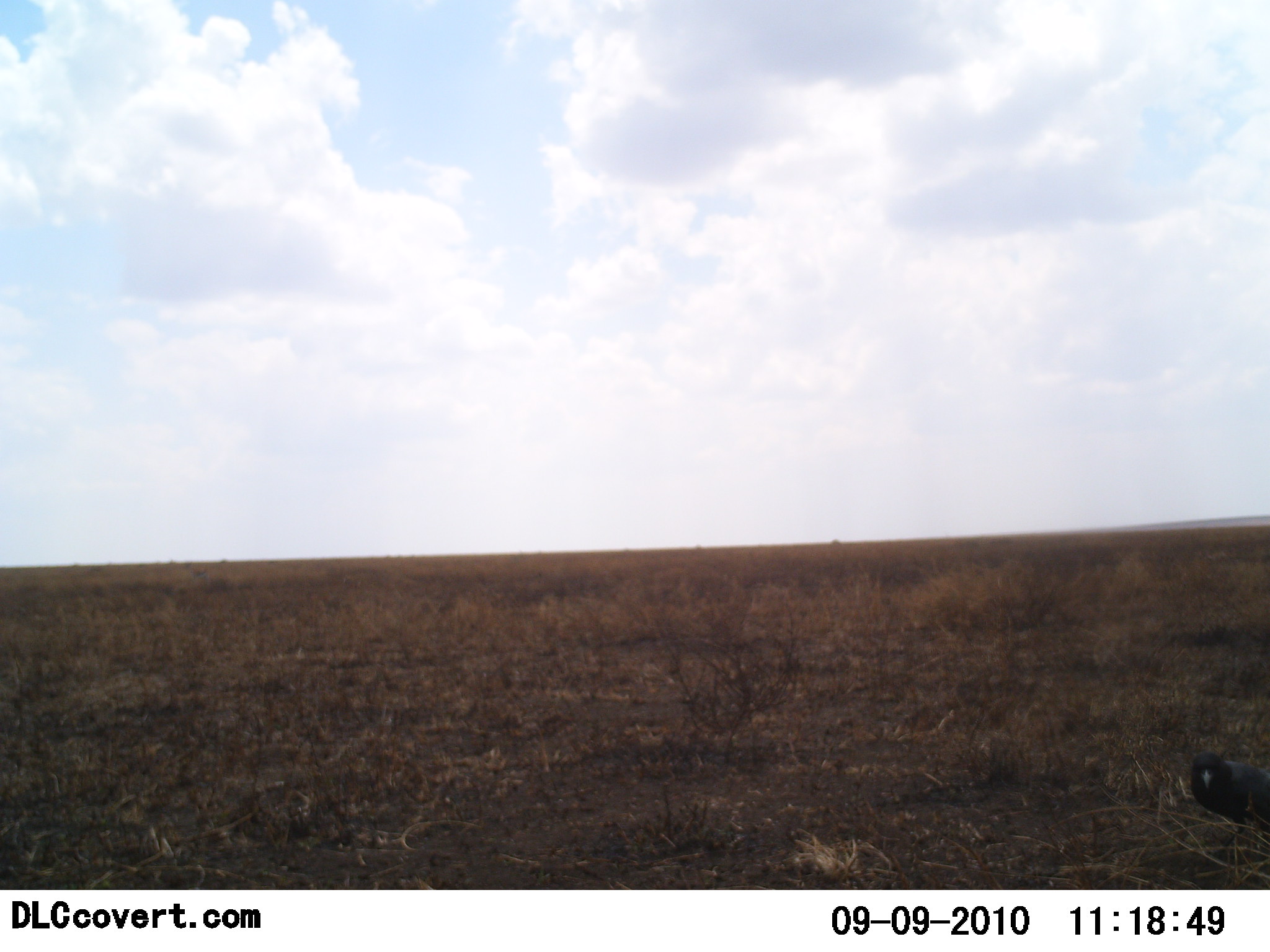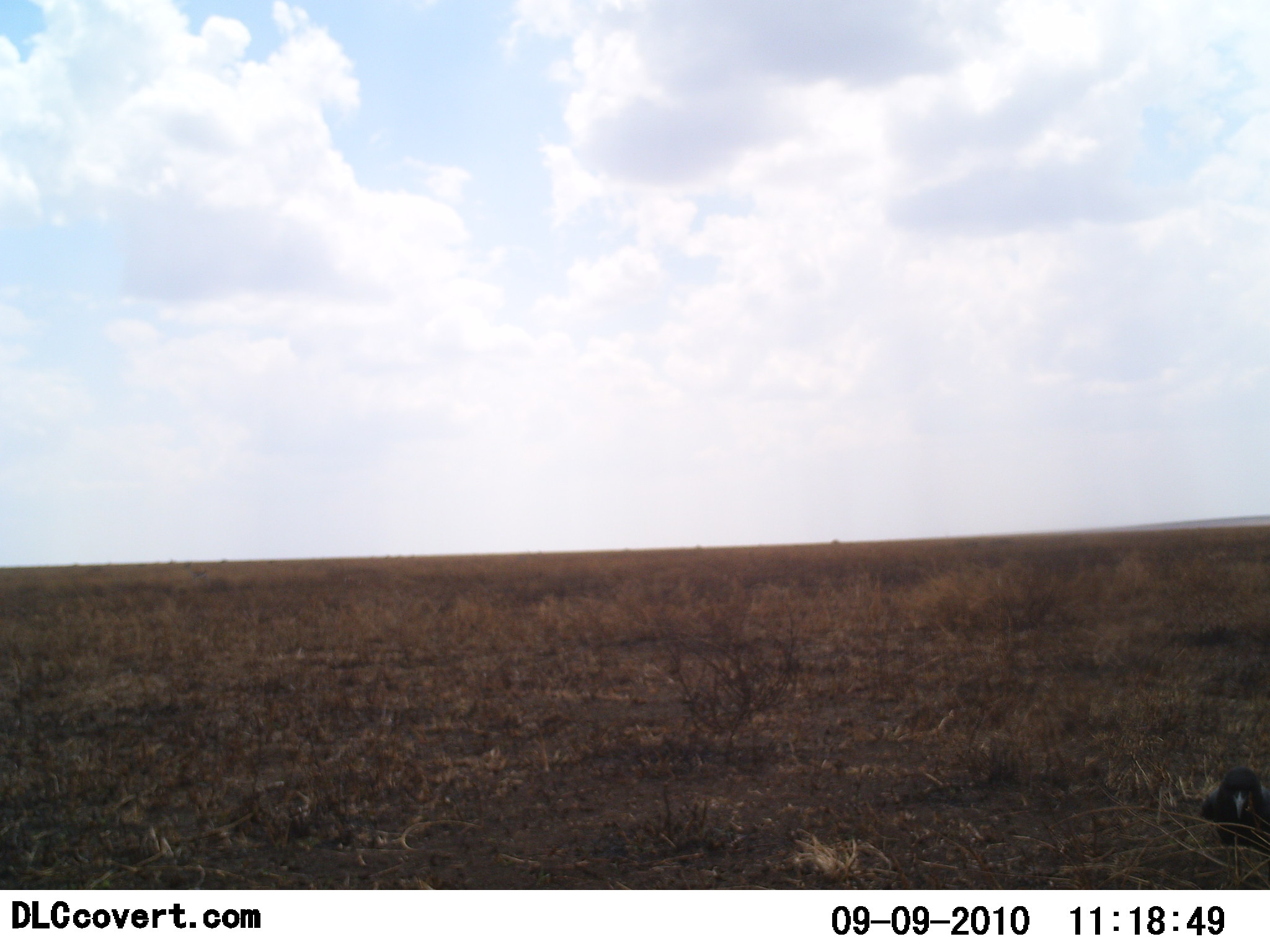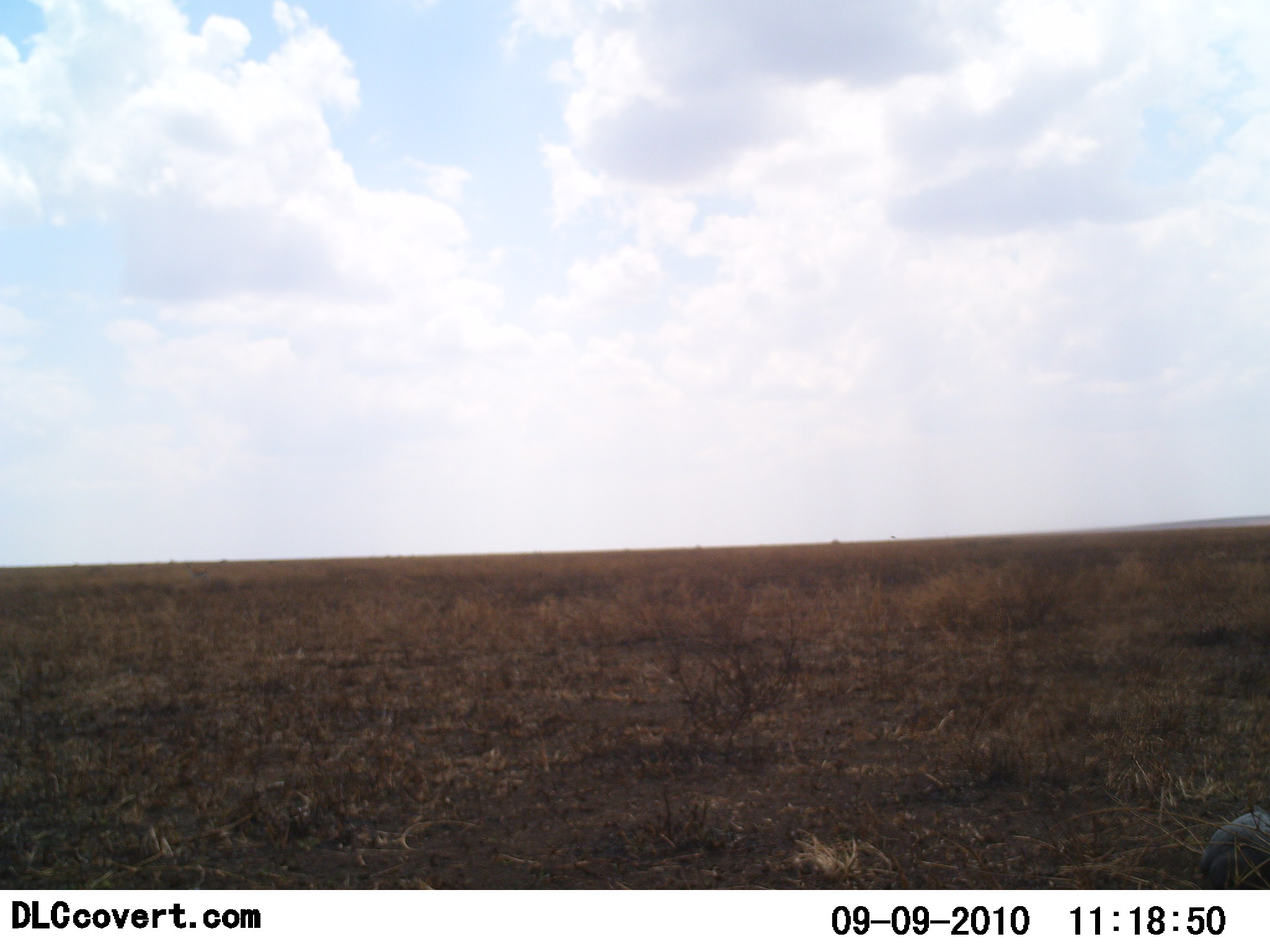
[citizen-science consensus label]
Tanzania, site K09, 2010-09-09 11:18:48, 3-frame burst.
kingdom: Animalia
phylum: Chordata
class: Aves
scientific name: Aves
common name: bird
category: otherbird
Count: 1.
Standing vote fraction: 15%.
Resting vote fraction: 0%.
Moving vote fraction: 85%.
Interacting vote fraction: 0%.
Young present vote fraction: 0%.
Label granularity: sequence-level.